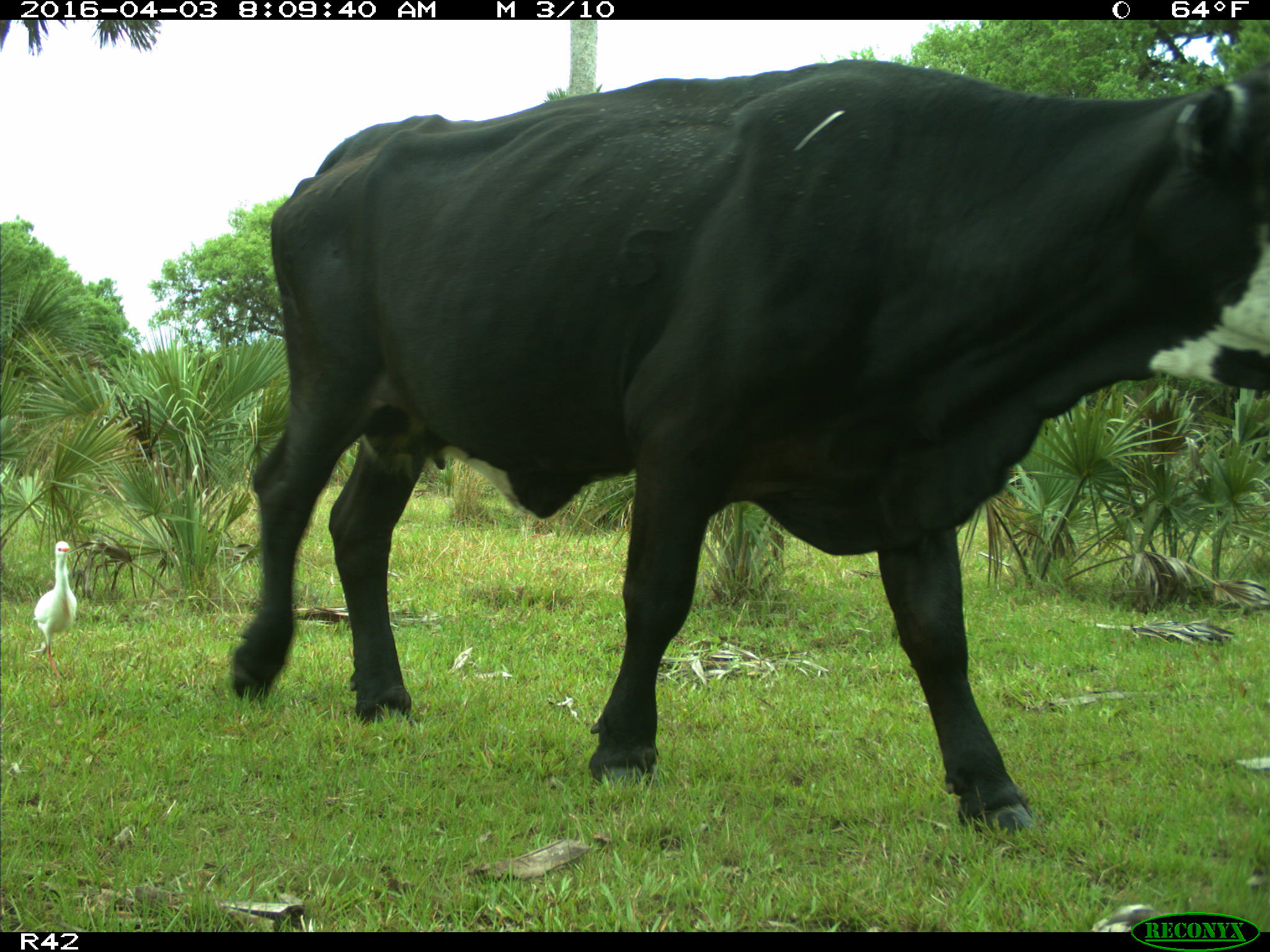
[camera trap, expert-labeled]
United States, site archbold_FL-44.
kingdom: Animalia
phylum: Chordata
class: Mammalia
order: Artiodactyla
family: Bovidae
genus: Bos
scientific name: Bos taurus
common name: domestic cow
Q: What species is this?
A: Bos taurus (domestic cow).